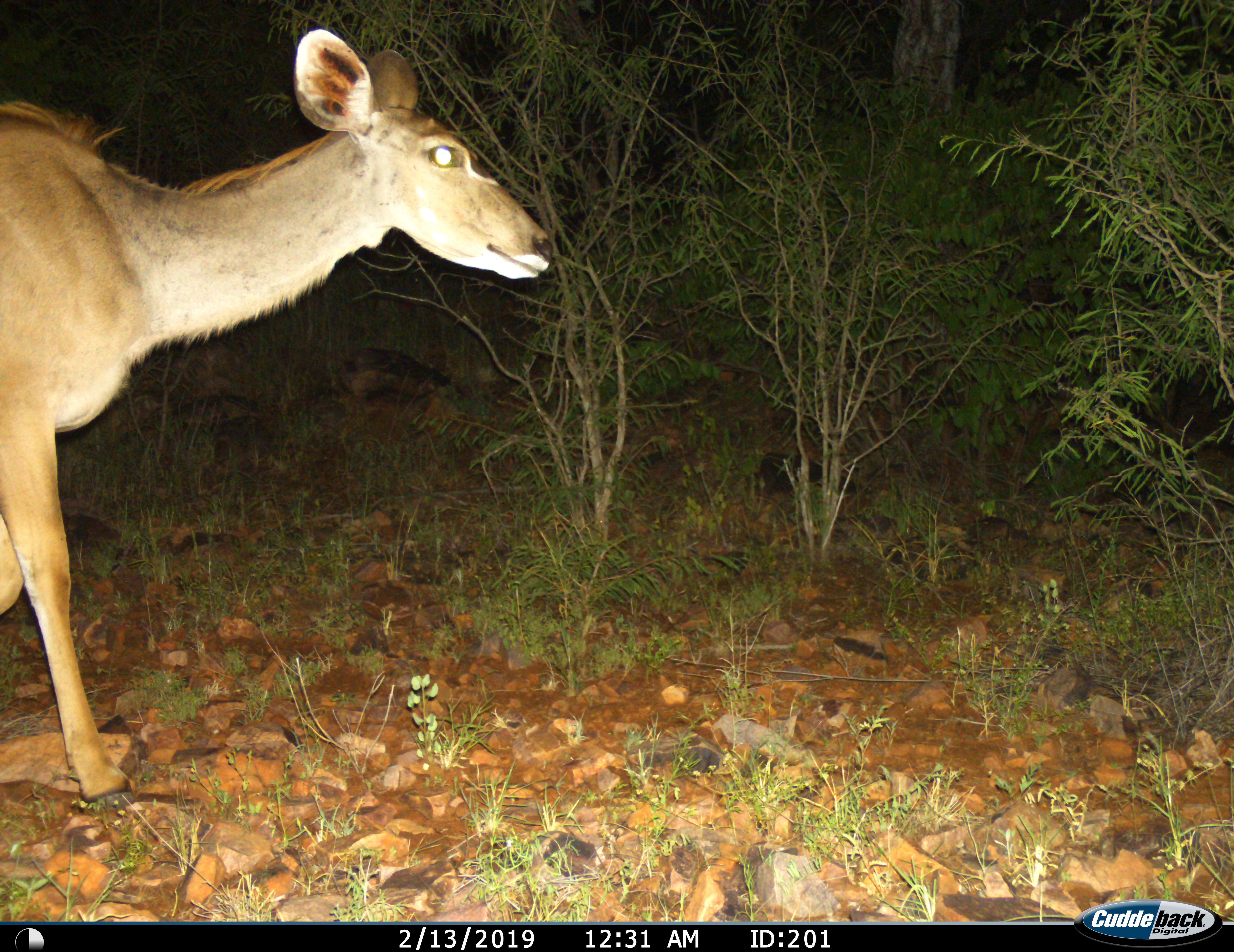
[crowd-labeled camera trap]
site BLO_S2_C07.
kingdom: Animalia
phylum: Chordata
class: Mammalia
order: Artiodactyla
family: Bovidae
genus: Tragelaphus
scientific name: Tragelaphus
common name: kudu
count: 1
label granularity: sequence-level